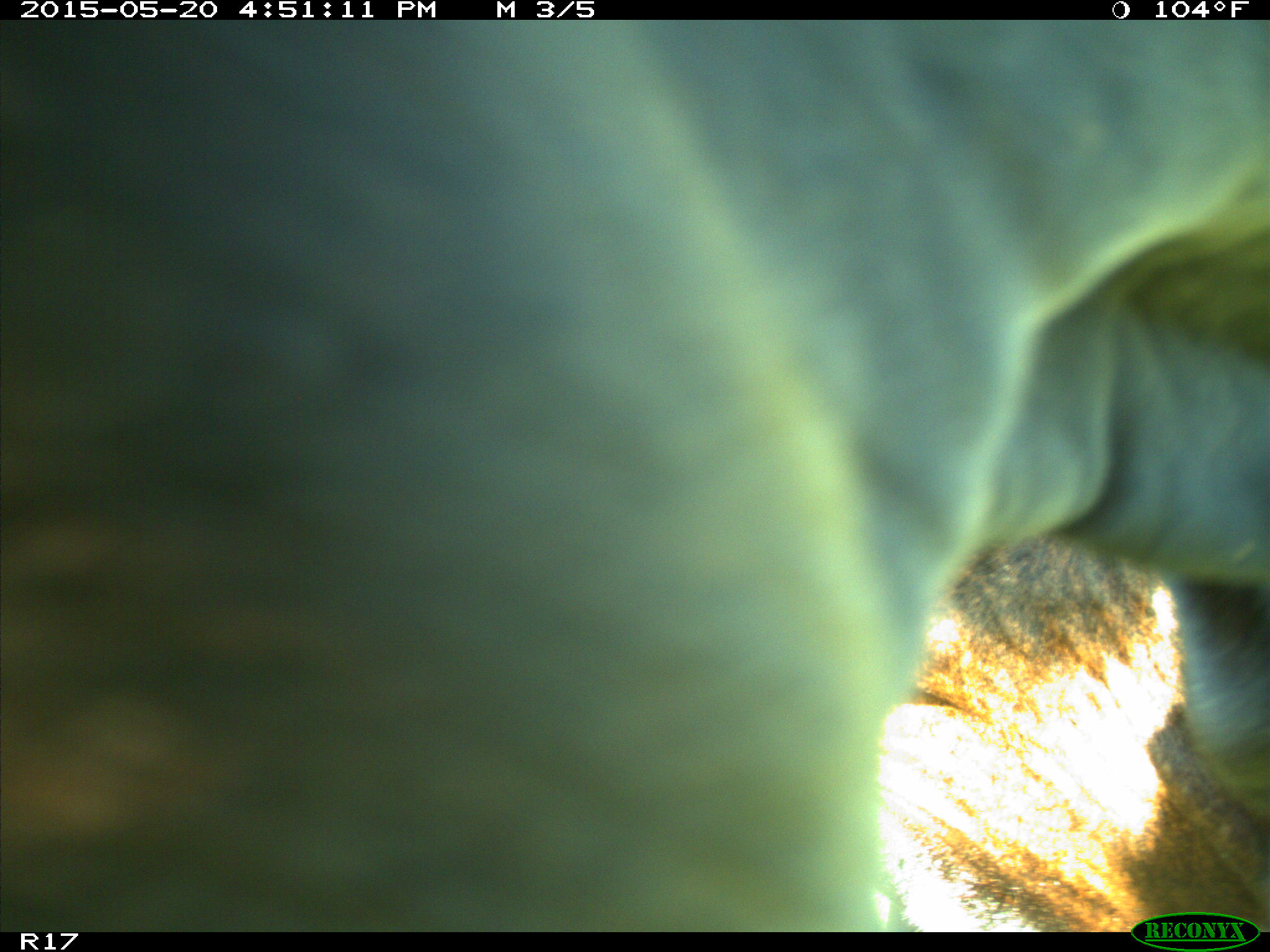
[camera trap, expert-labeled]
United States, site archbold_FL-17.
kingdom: Animalia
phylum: Chordata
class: Mammalia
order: Artiodactyla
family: Bovidae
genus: Bos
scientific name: Bos taurus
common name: domestic cow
Bos taurus (domestic cow).